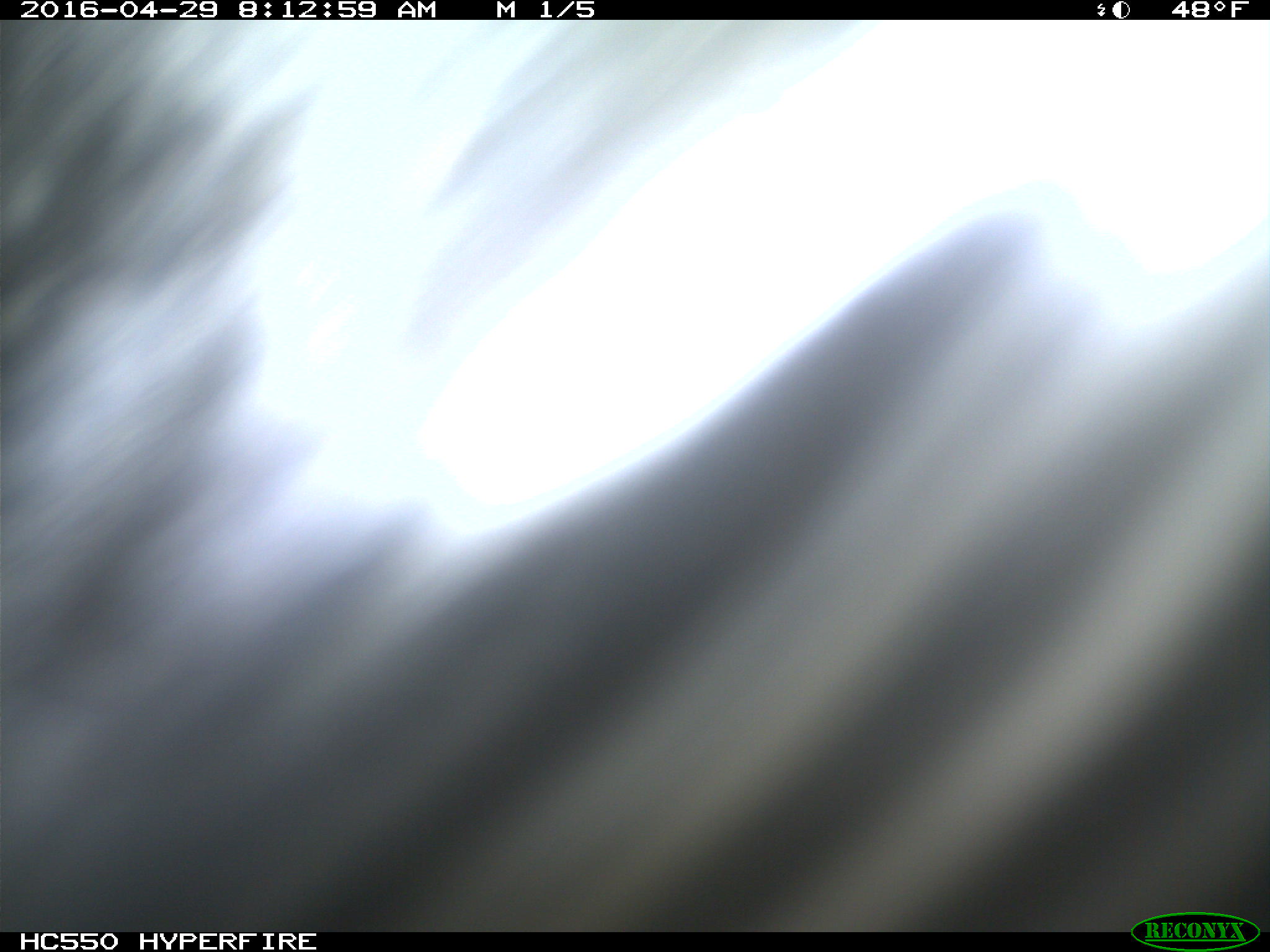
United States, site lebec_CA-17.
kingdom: Animalia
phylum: Chordata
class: Mammalia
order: Artiodactyla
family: Bovidae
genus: Bos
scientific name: Bos taurus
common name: domestic cow